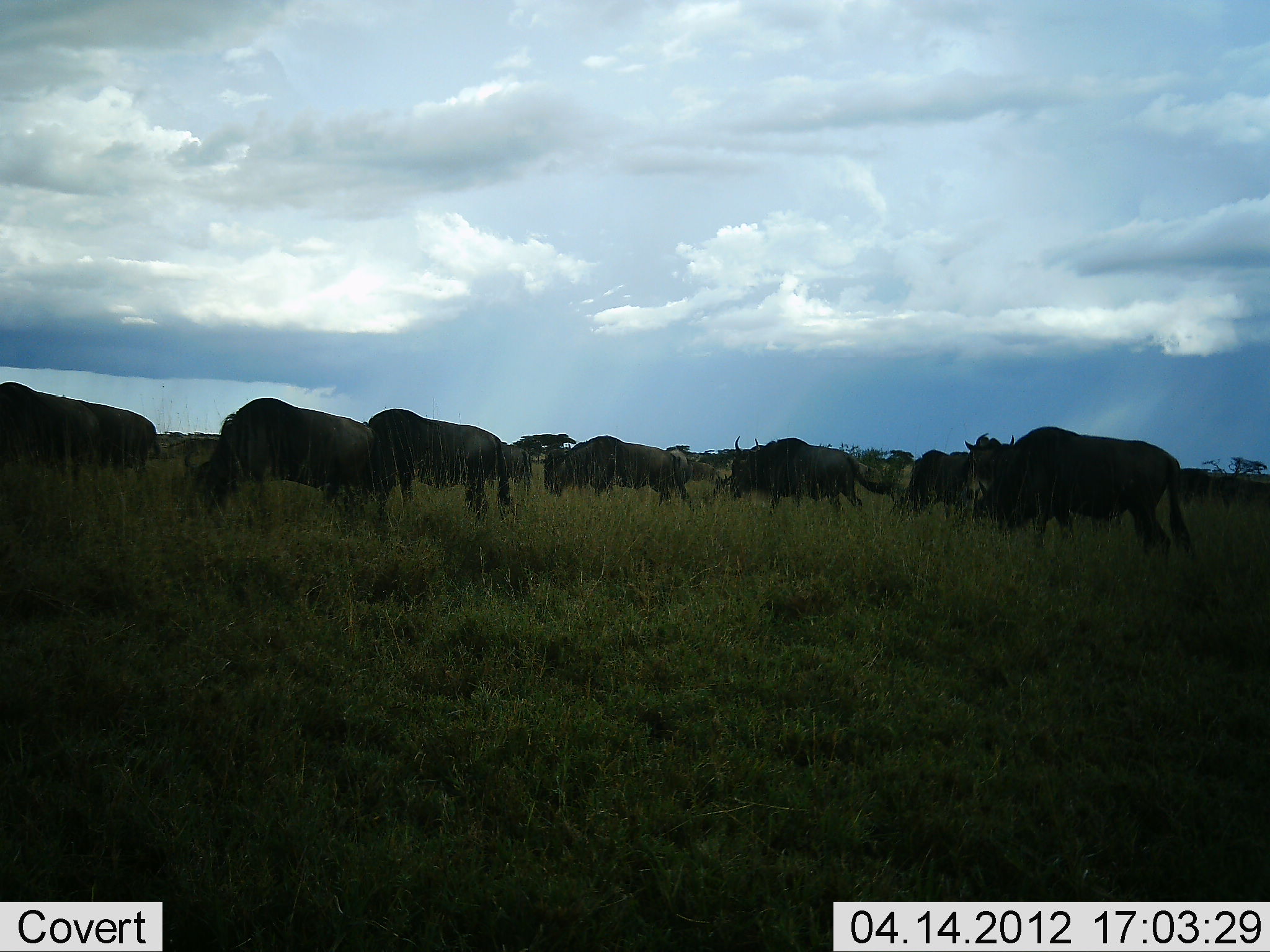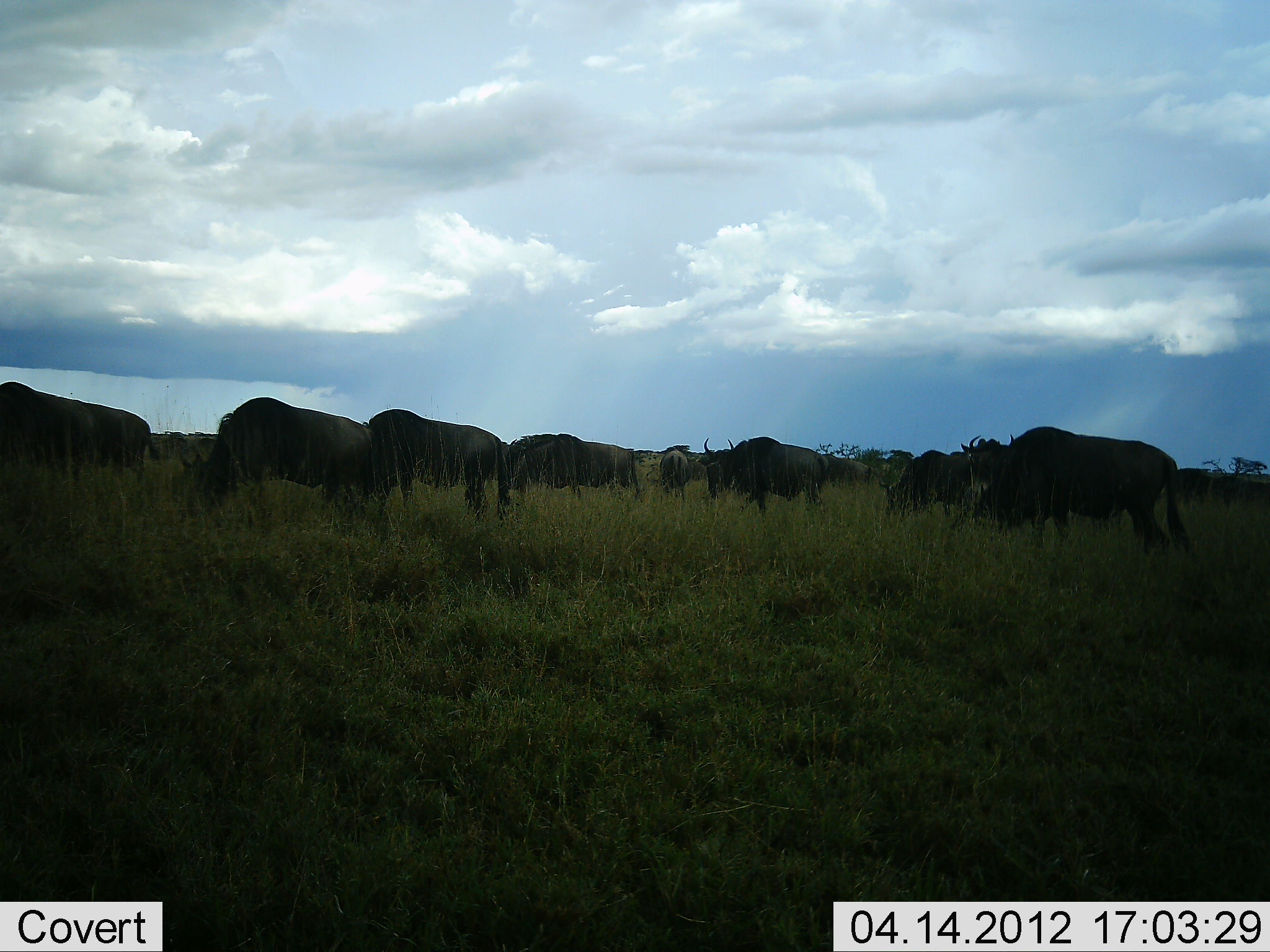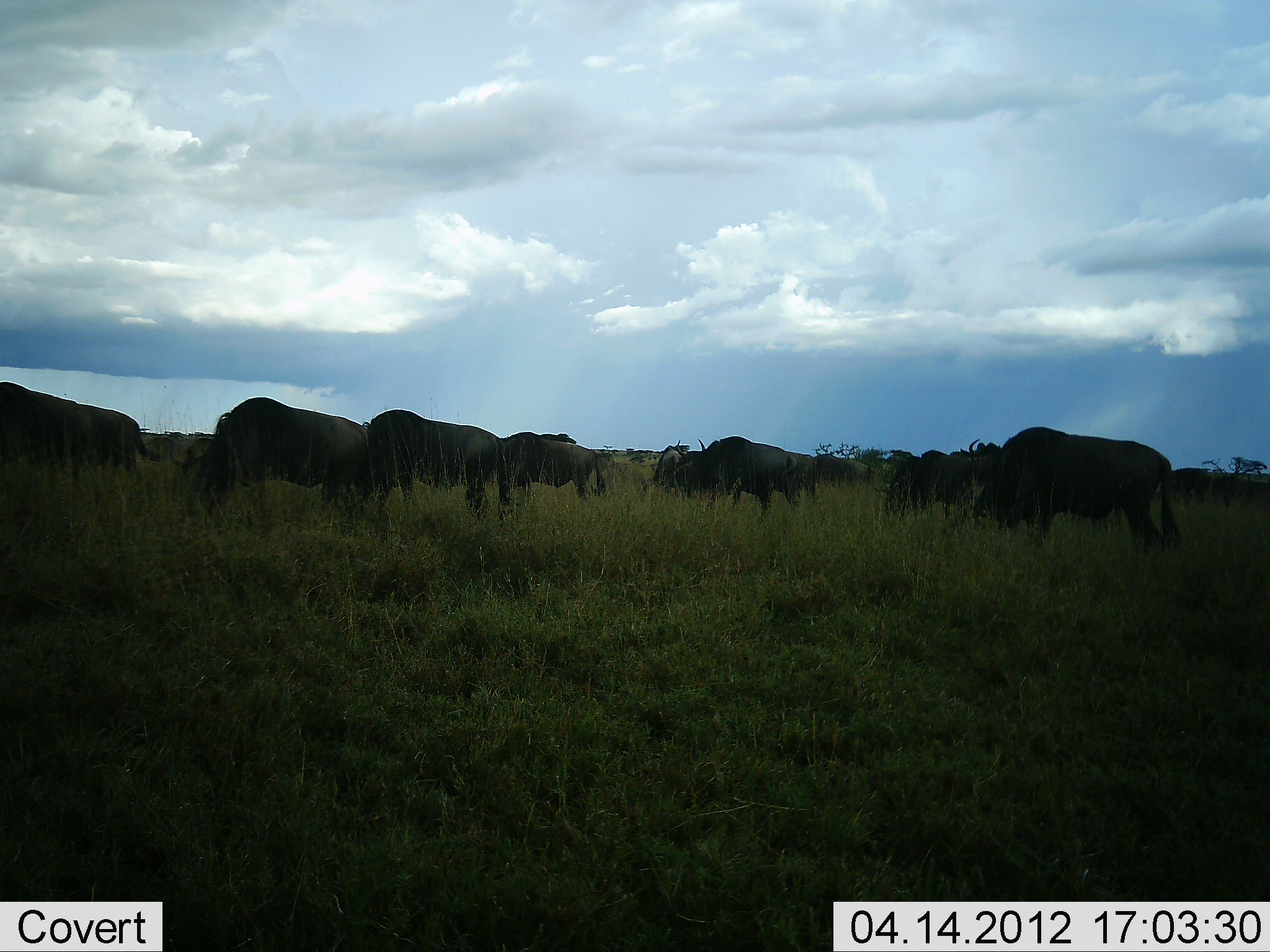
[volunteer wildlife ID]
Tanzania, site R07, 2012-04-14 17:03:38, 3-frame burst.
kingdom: Animalia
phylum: Chordata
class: Mammalia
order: Artiodactyla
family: Bovidae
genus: Connochaetes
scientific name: Connochaetes taurinus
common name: blue wildebeest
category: wildebeest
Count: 11-50.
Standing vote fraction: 53%.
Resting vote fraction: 0%.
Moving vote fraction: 79%.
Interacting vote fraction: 0%.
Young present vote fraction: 0%.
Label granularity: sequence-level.